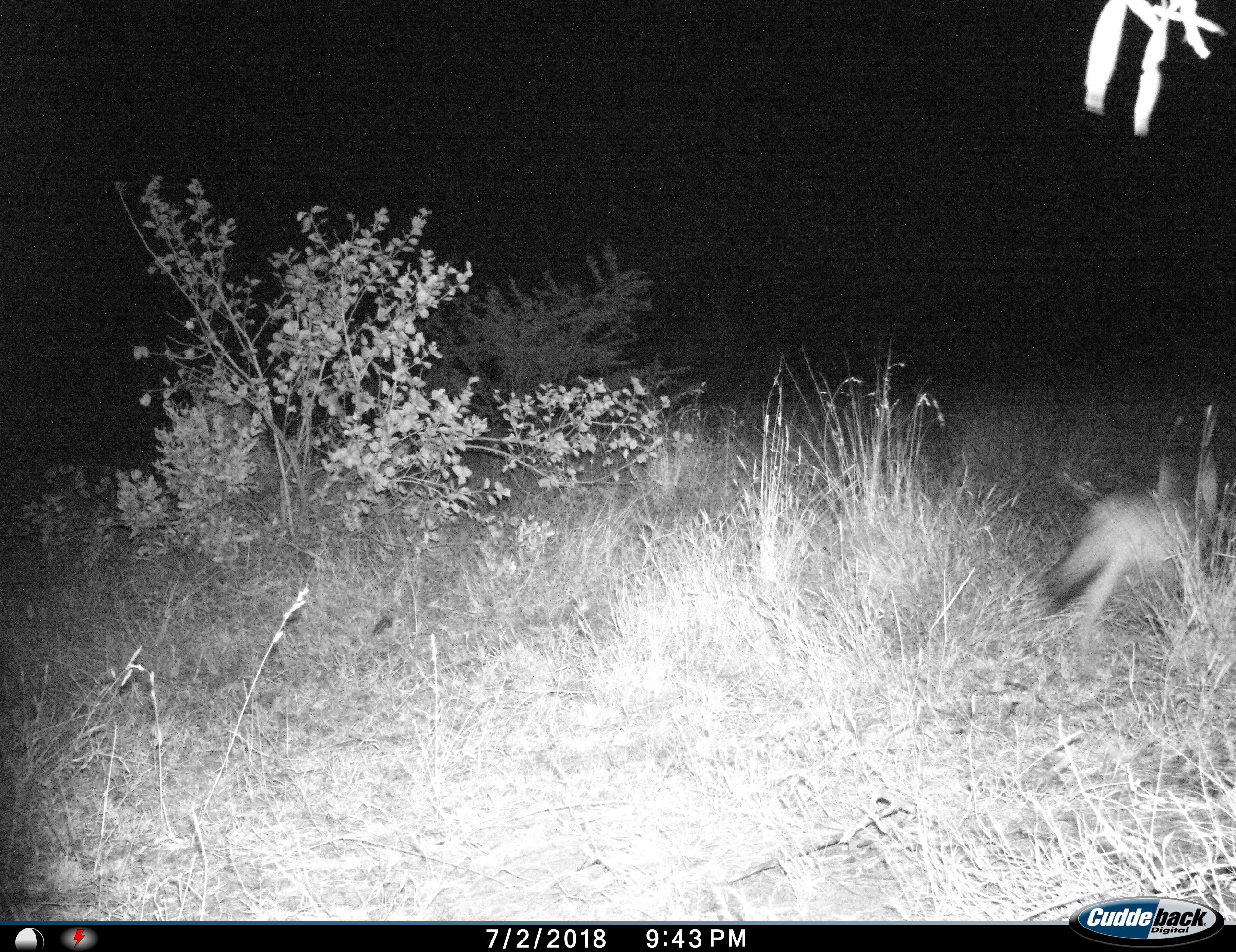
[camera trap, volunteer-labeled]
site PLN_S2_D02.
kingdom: Animalia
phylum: Chordata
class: Mammalia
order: Carnivora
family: Canidae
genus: Lupulella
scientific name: Lupulella mesomelas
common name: black-backed jackal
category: jackalblackbacked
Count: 1.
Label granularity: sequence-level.